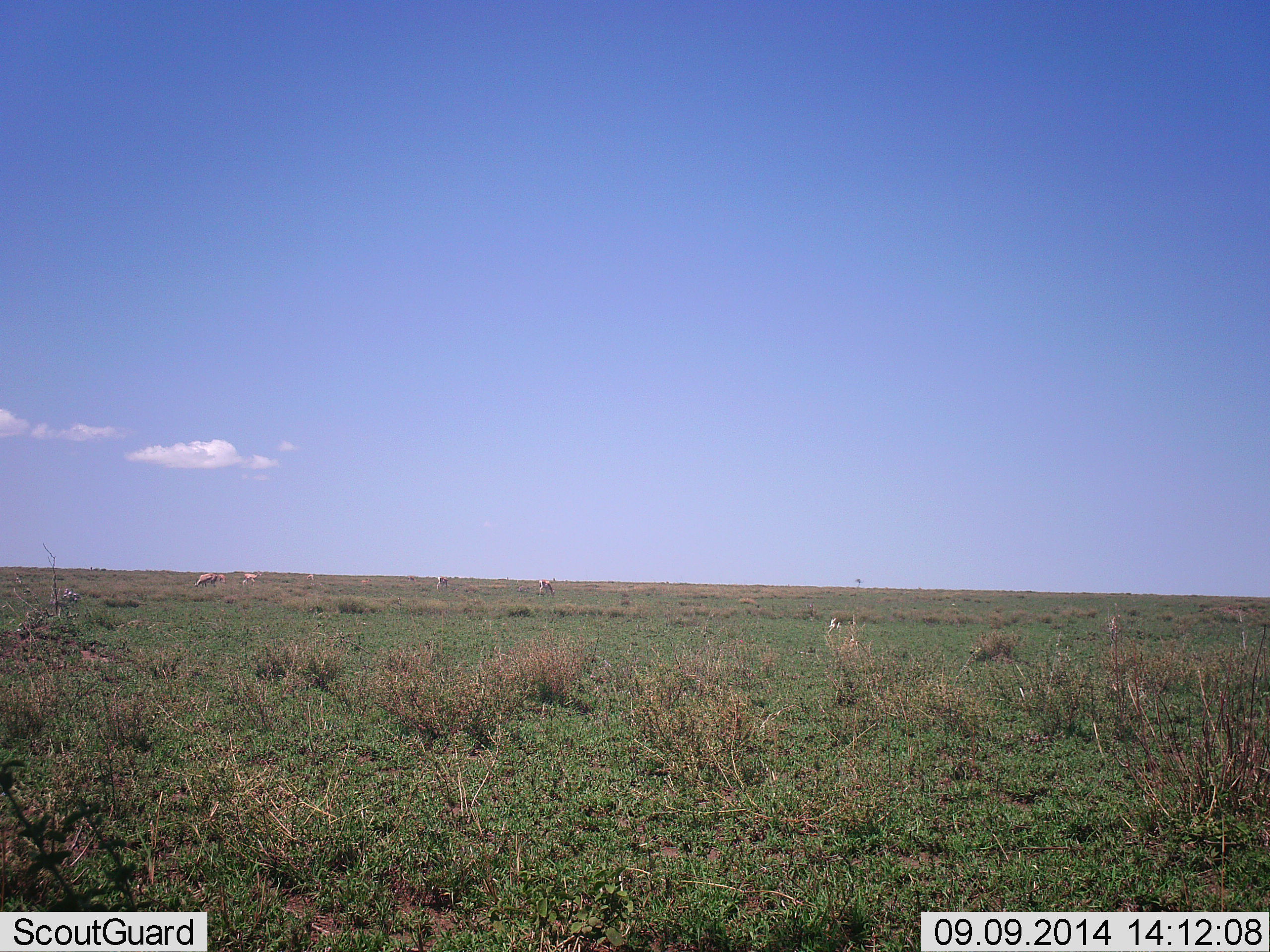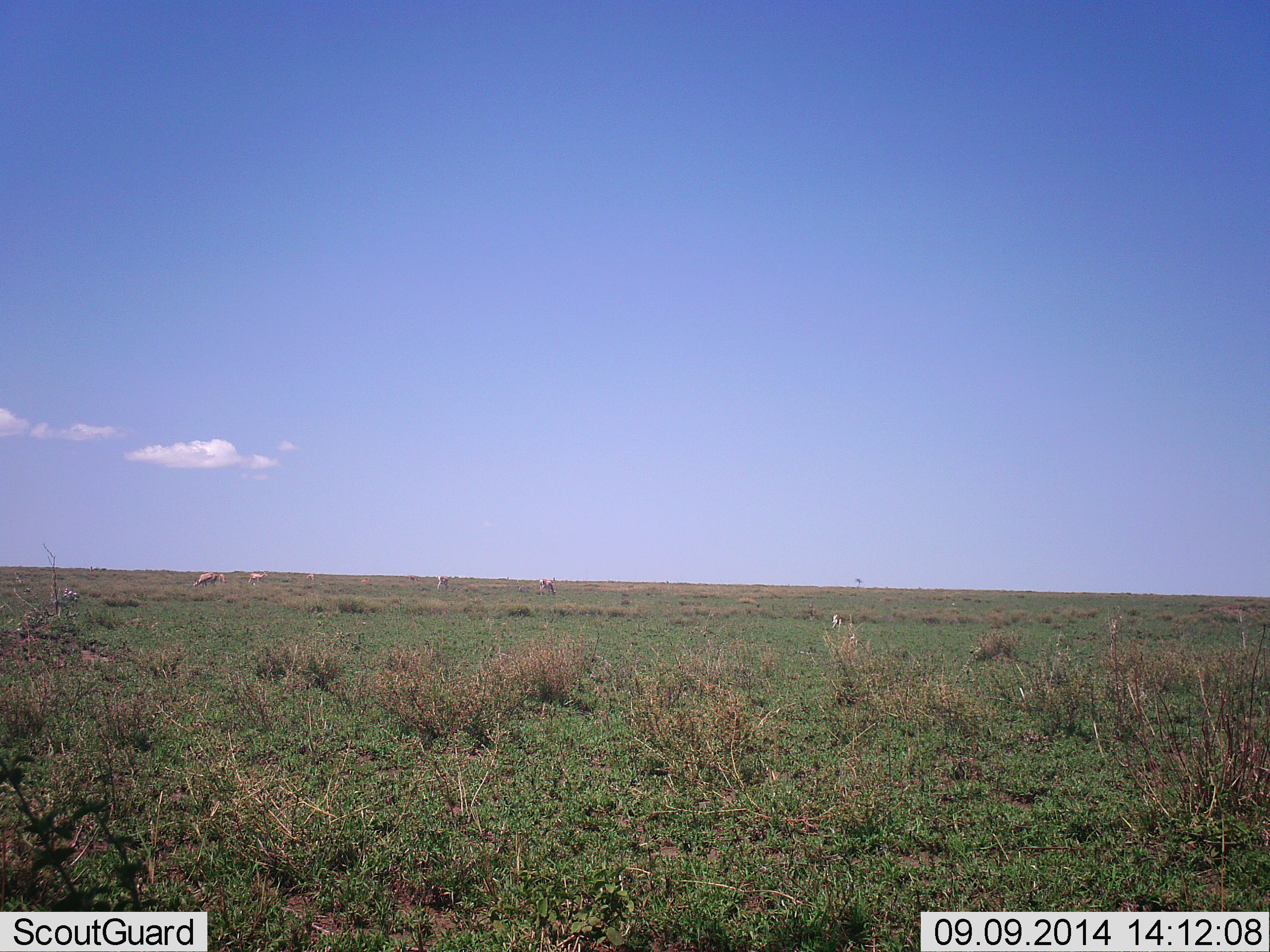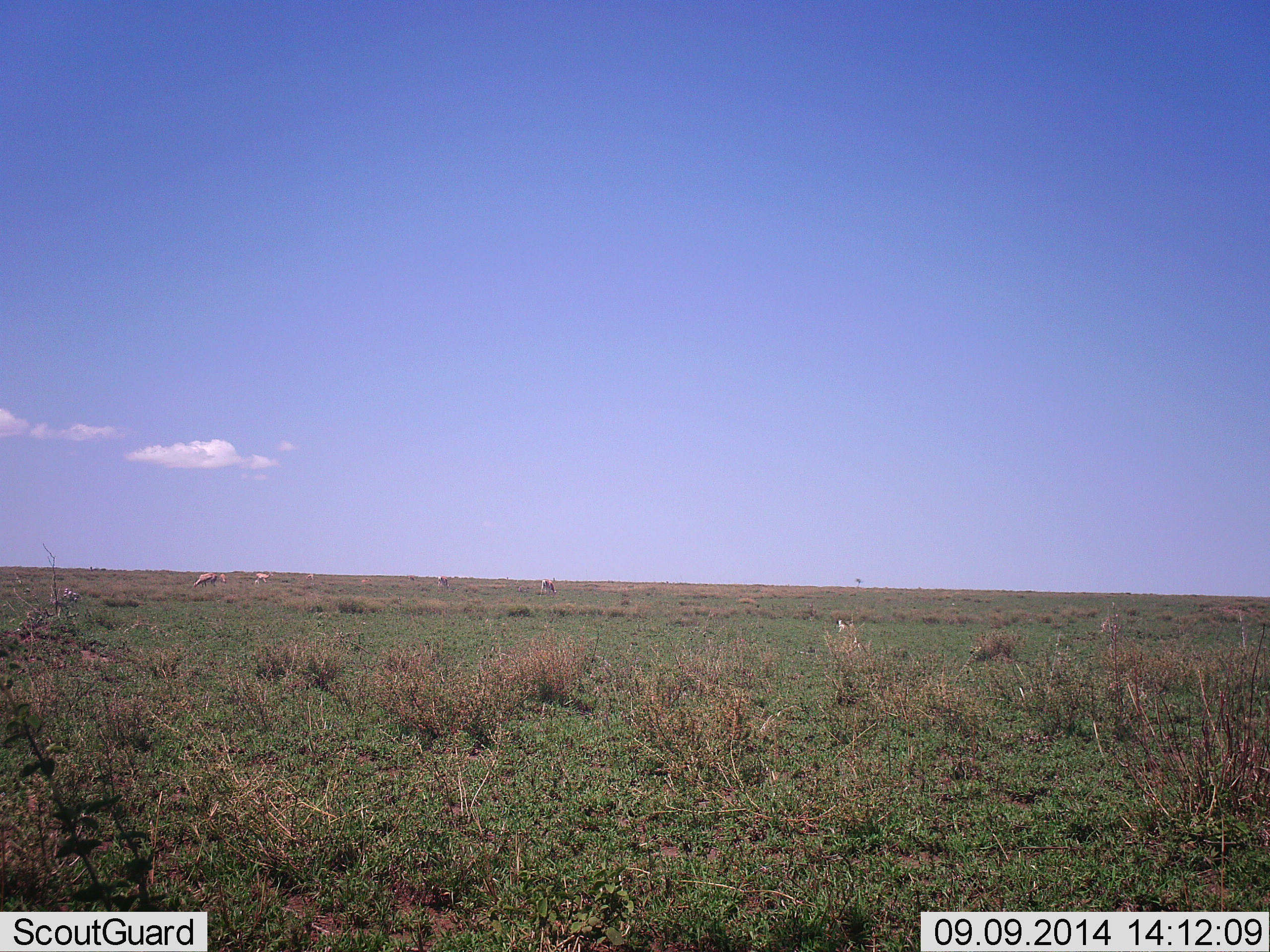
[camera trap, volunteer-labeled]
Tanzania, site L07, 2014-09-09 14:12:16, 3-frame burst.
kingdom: Animalia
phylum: Chordata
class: Mammalia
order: Artiodactyla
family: Bovidae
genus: Eudorcas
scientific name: Eudorcas thomsonii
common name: thomson's gazelle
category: gazellethomsons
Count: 5.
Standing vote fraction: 43%.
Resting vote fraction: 0%.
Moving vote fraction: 57%.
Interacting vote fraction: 0%.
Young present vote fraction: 0%.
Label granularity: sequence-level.